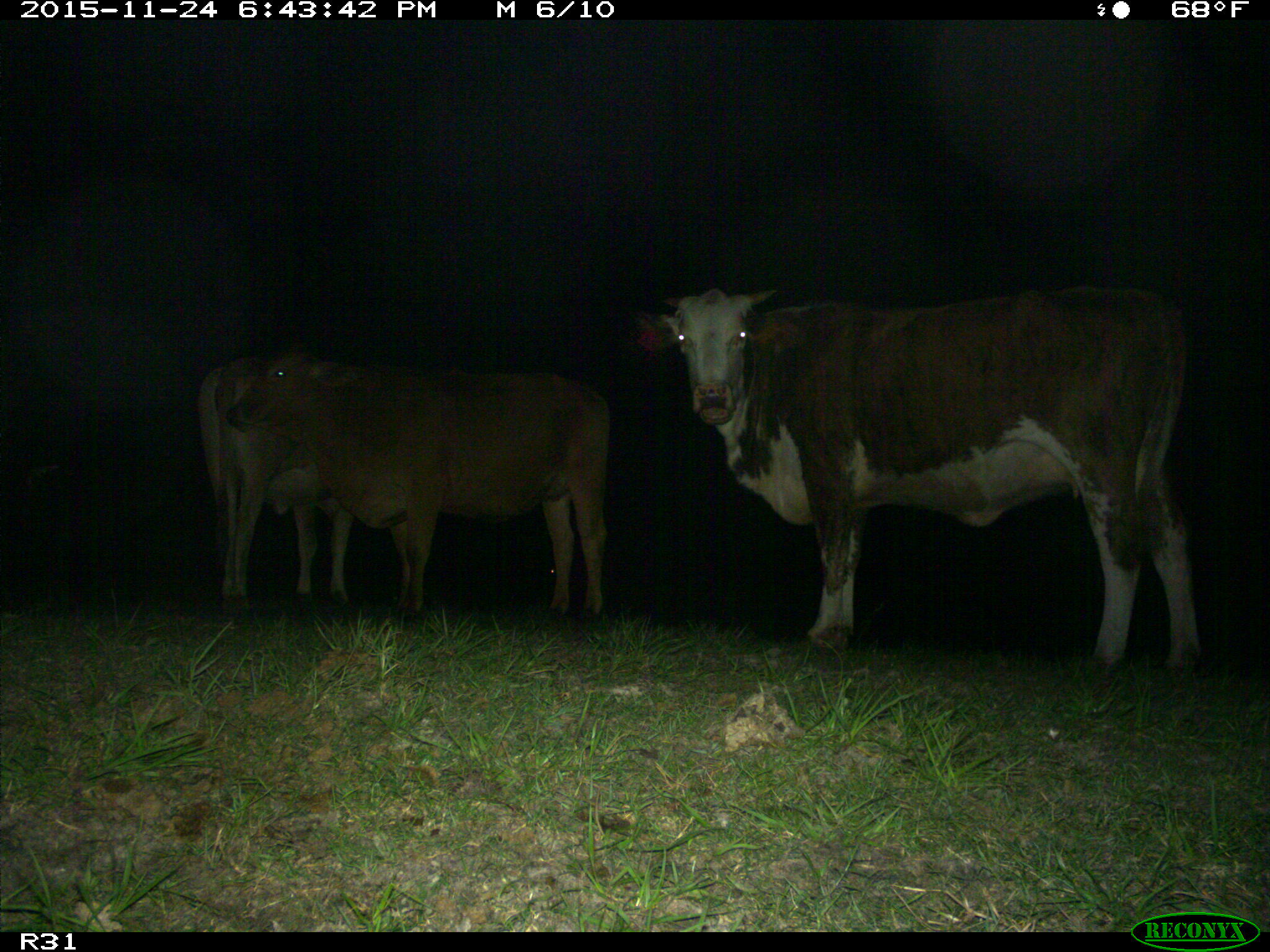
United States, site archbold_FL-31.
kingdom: Animalia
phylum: Chordata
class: Mammalia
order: Artiodactyla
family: Bovidae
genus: Bos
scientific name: Bos taurus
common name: domestic cow